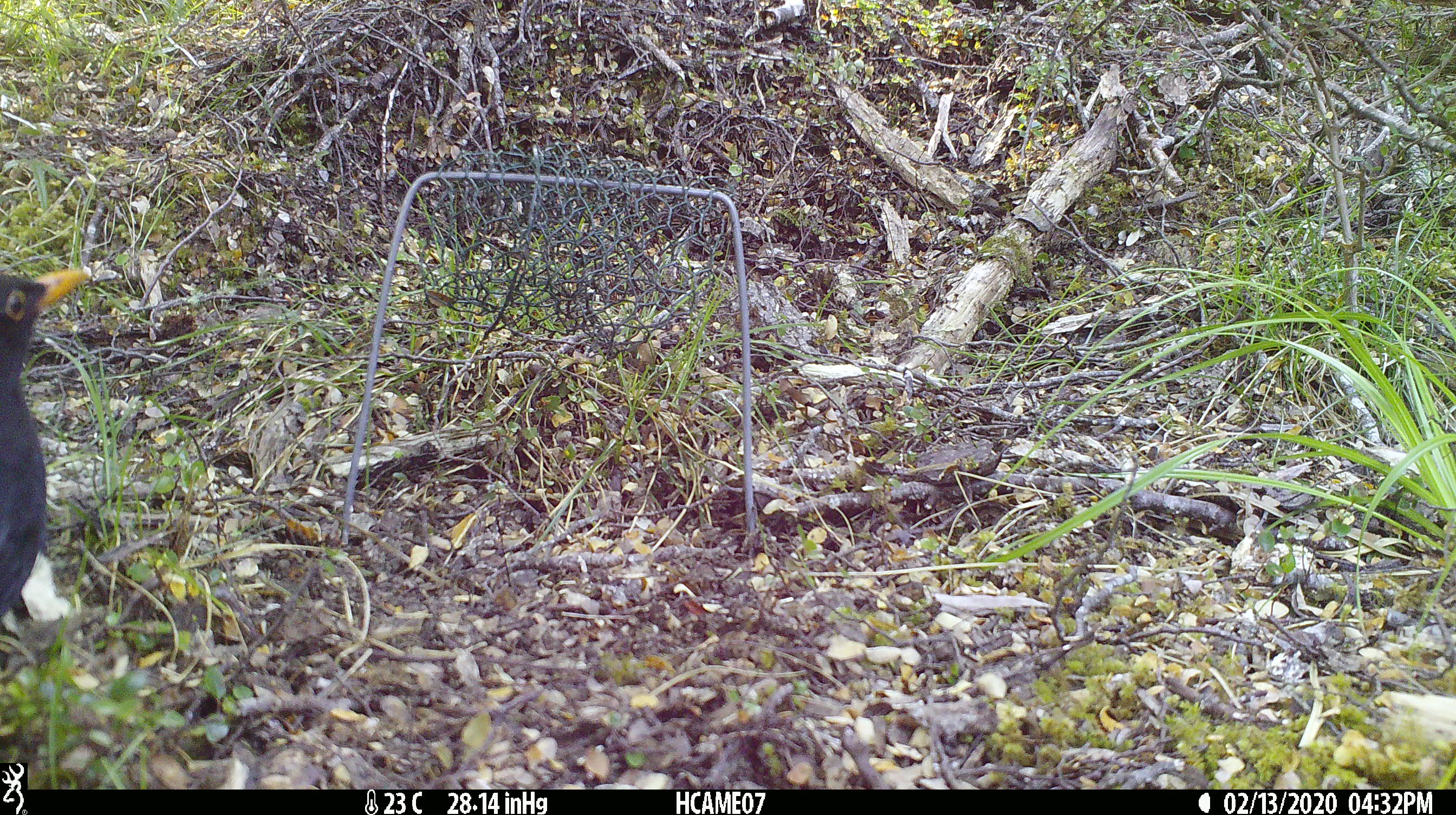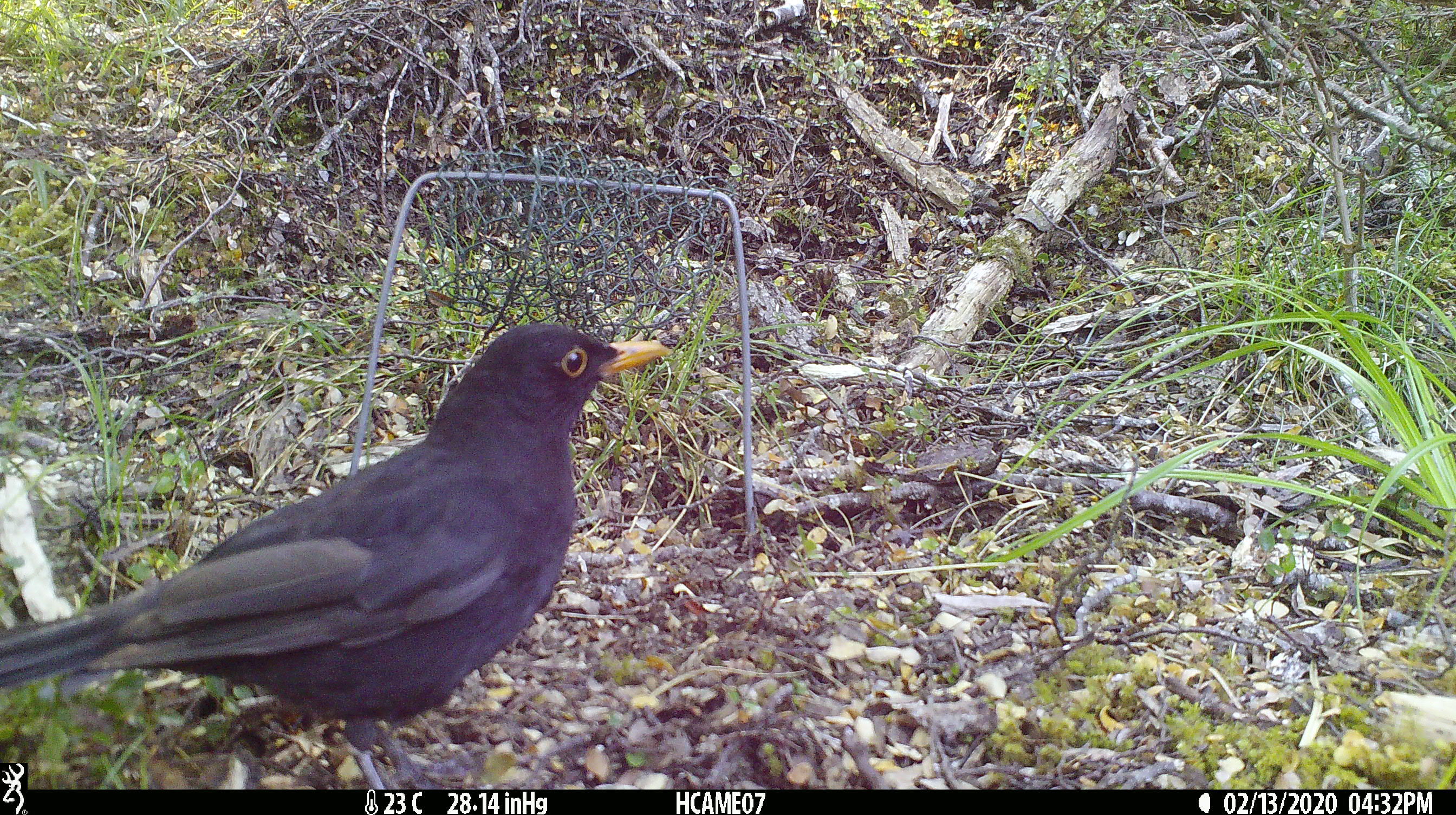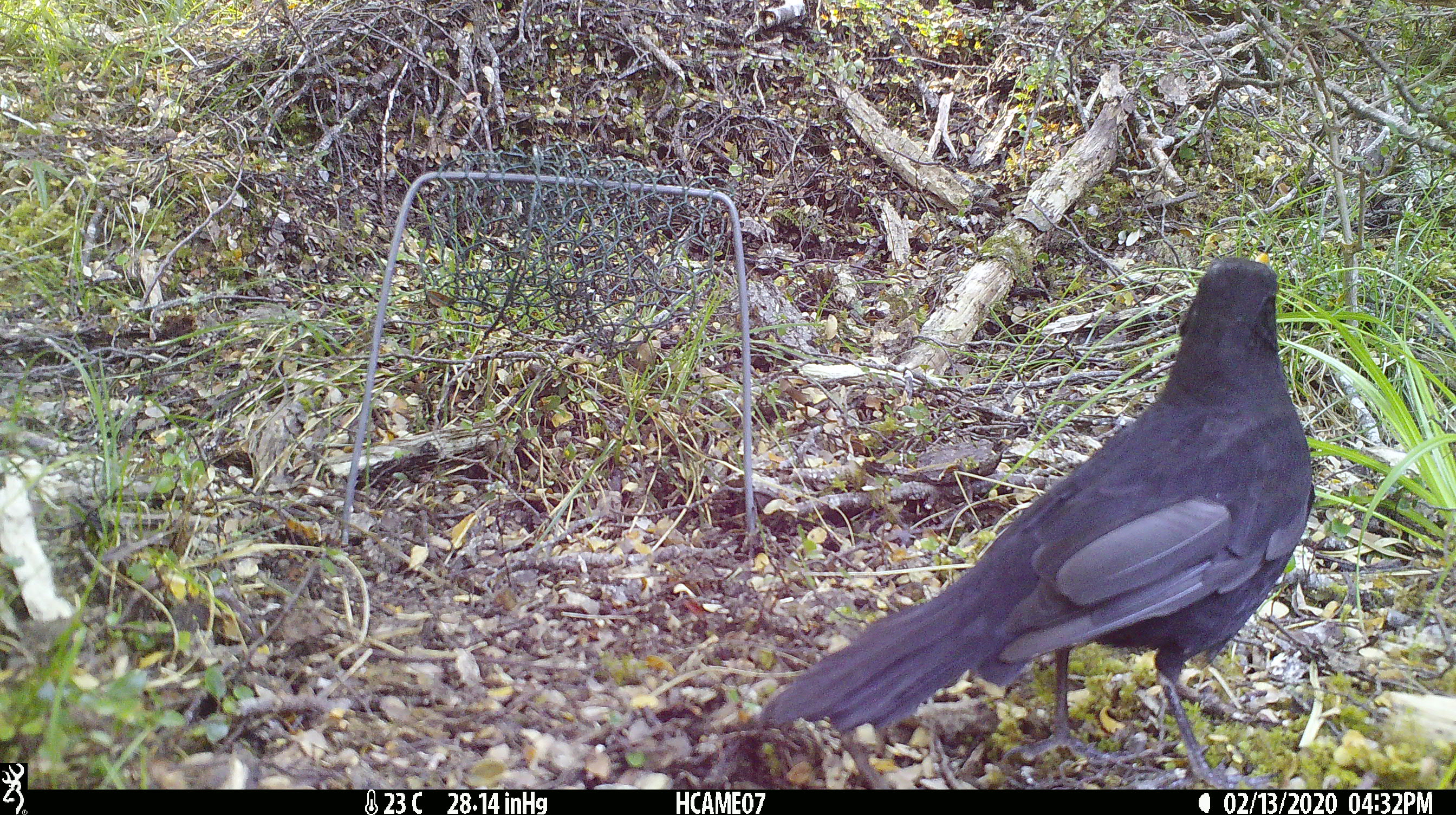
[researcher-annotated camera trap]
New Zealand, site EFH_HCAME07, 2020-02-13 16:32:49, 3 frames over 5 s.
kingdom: Animalia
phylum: Chordata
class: Aves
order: Passeriformes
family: Turdidae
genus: Turdus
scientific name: Turdus merula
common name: eurasian blackbird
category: blackbird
Blackbird (eurasian blackbird) (Turdus merula).